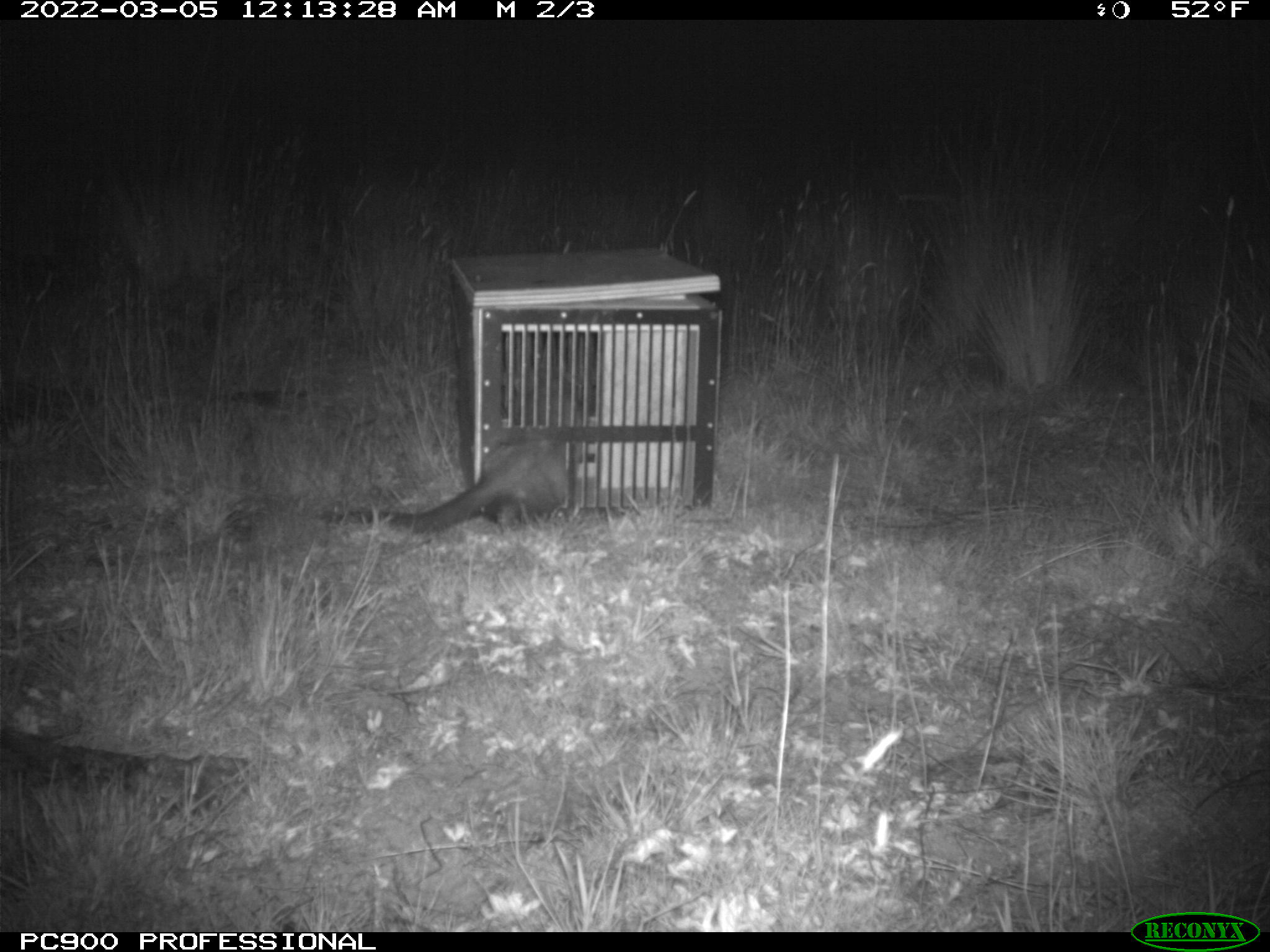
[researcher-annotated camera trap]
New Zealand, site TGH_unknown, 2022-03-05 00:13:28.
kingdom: Animalia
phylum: Chordata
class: Mammalia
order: Carnivora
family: Mustelidae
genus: Mustela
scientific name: Mustela furo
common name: ferret